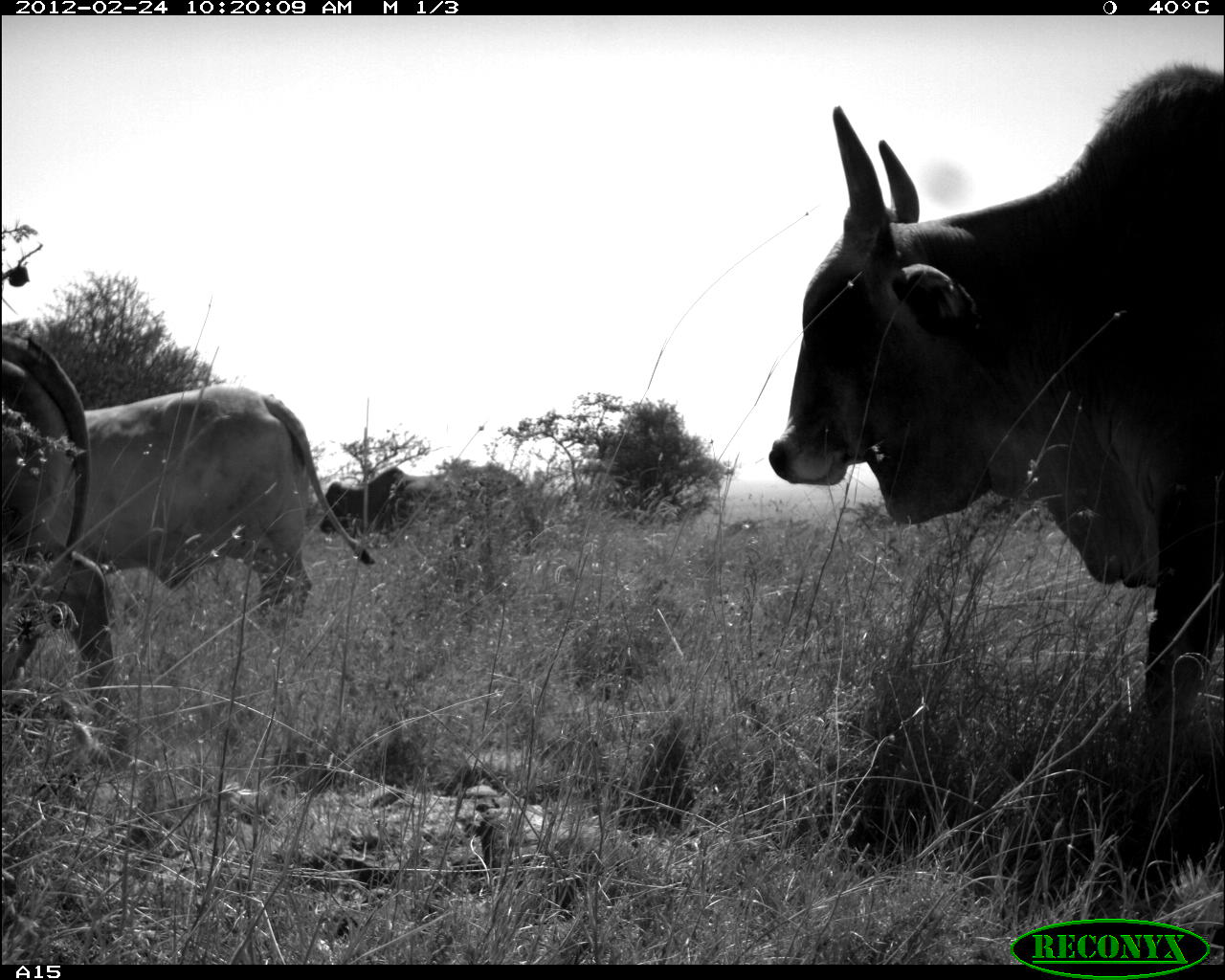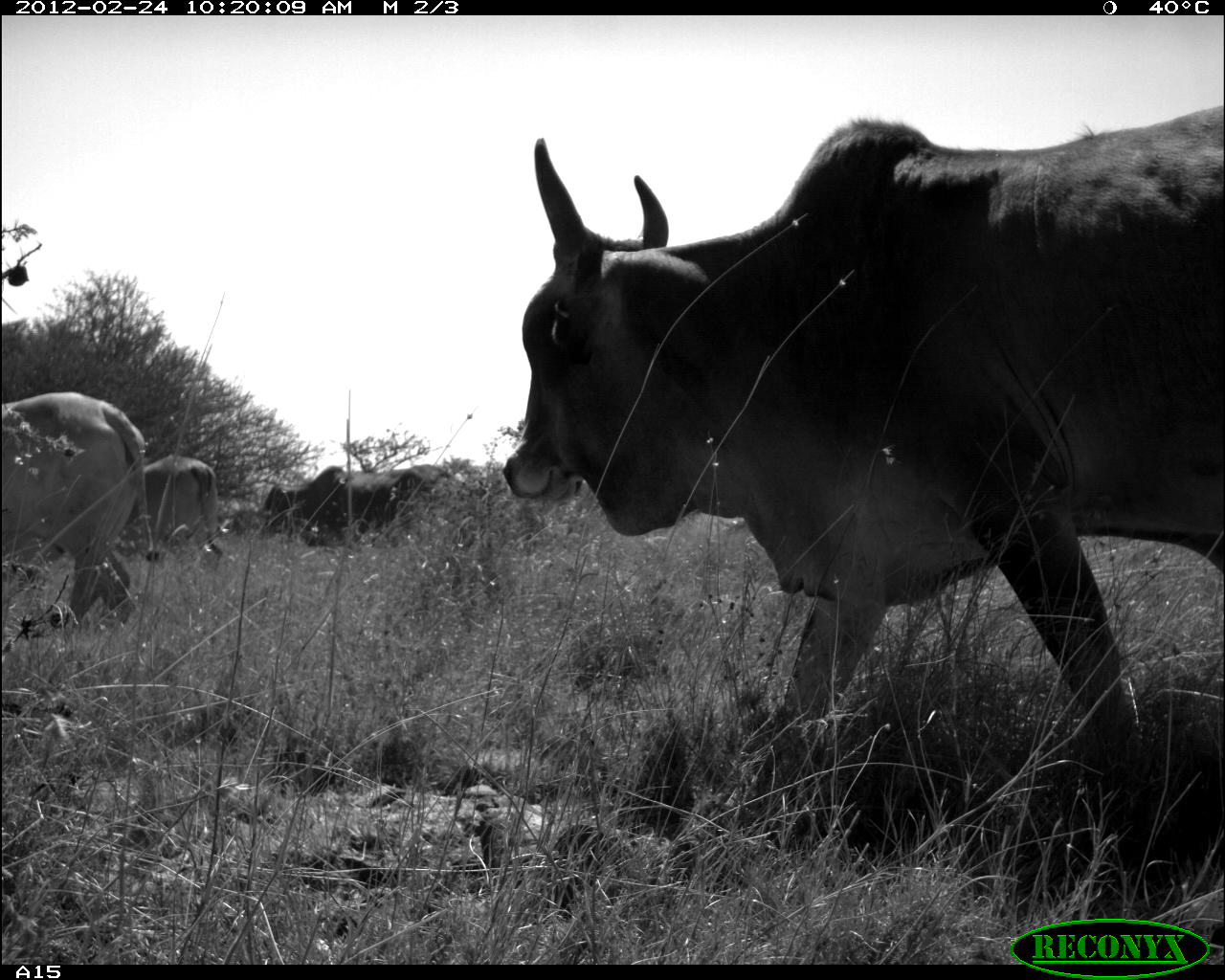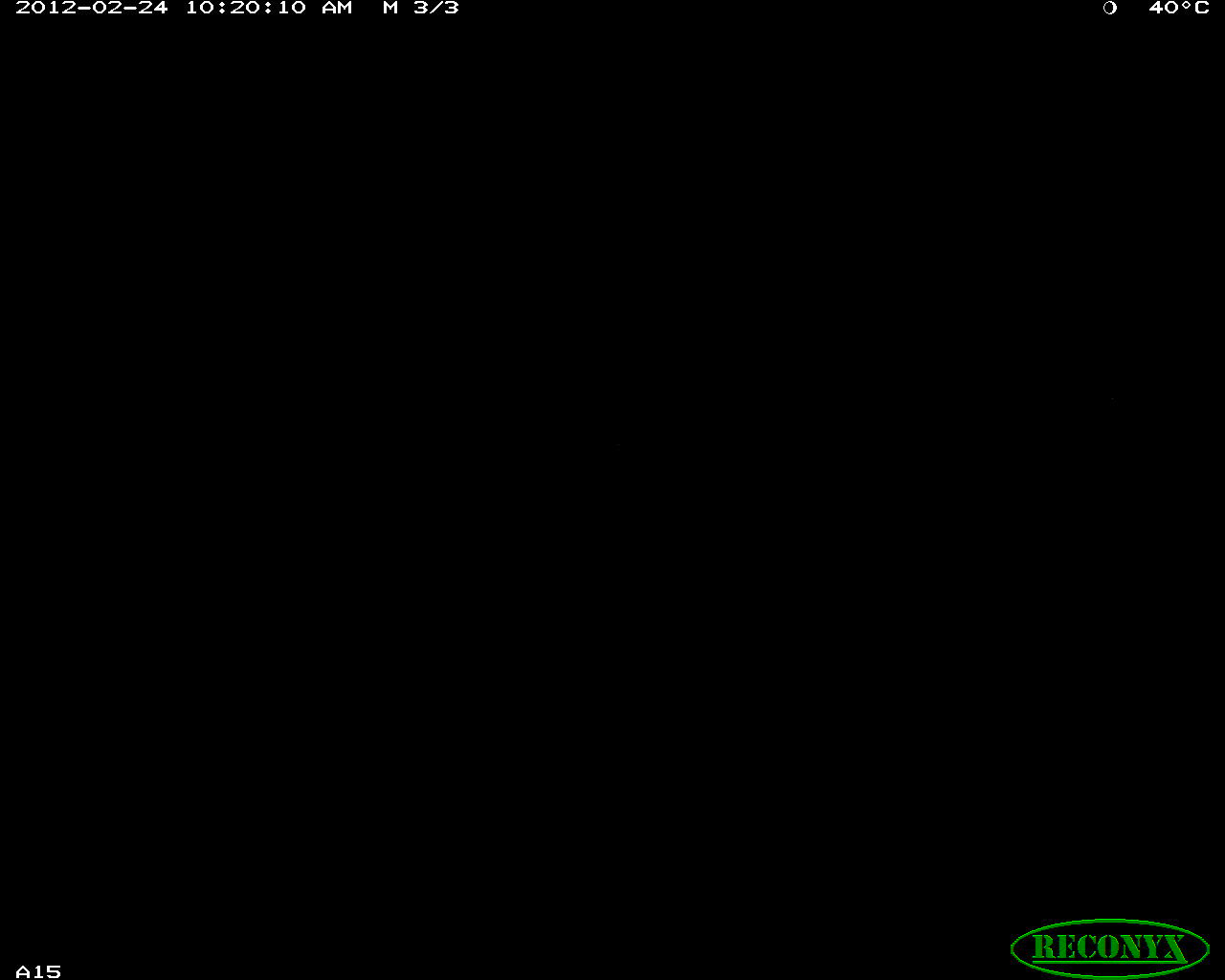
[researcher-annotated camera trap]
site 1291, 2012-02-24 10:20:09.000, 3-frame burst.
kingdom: Animalia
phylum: Chordata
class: Mammalia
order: Artiodactyla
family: Bovidae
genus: Bos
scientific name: Bos taurus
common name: domestic cattle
Bos taurus (domestic cattle), count 4.